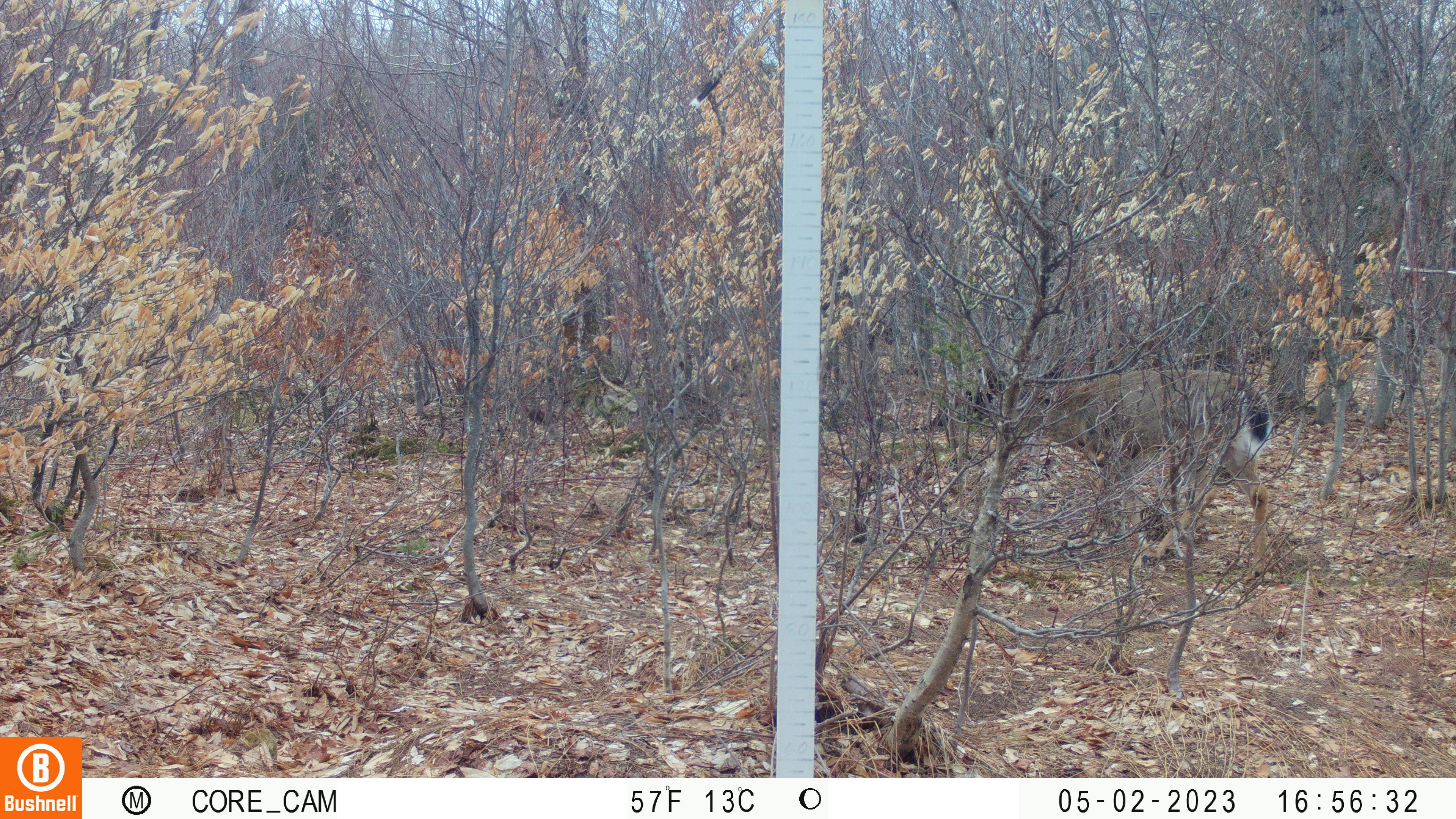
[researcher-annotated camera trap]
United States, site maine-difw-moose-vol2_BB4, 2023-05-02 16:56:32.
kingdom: Animalia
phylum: Chordata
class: Mammalia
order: Artiodactyla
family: Cervidae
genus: Odocoileus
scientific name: Odocoileus virginianus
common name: white-tailed deer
White-tailed deer (Odocoileus virginianus).